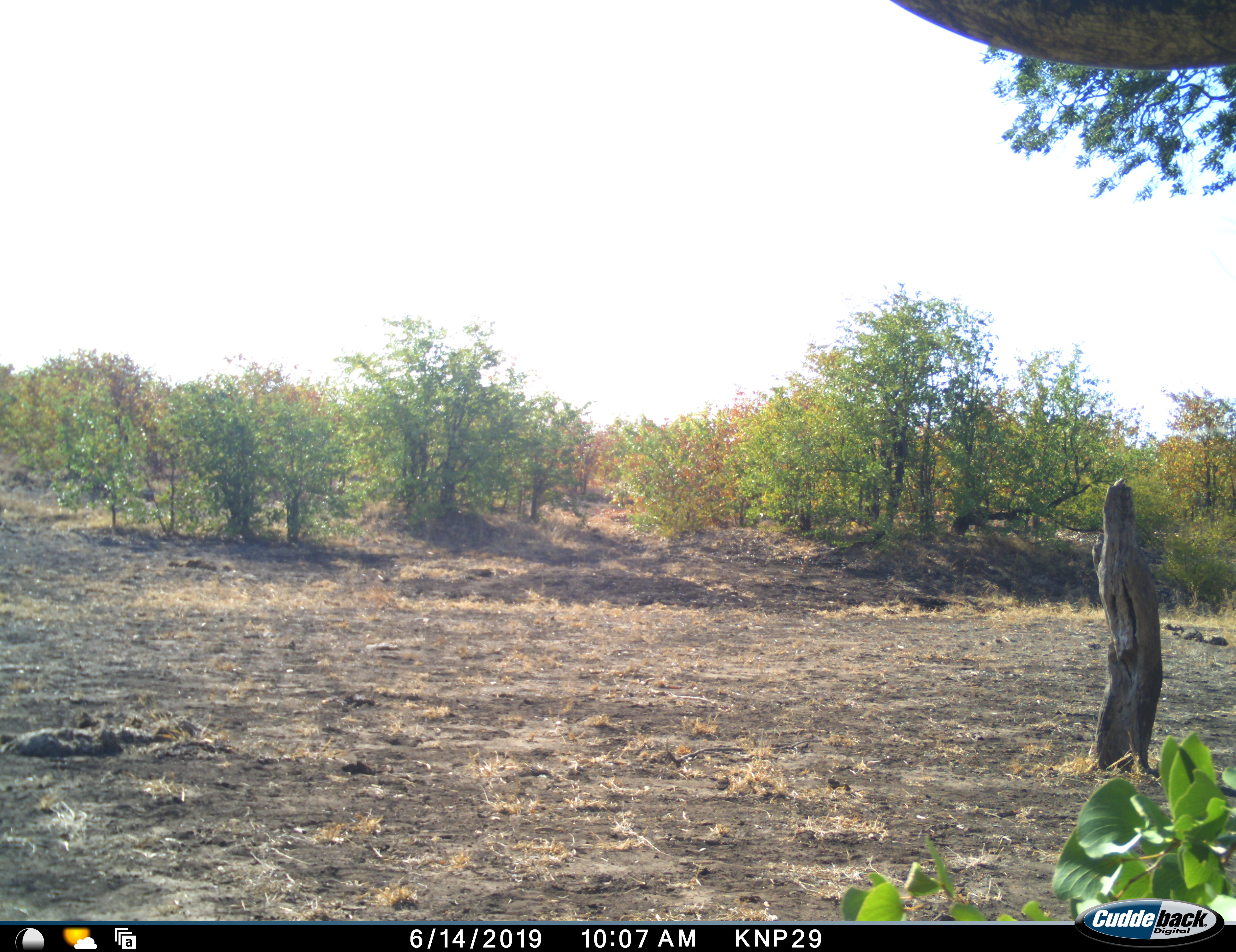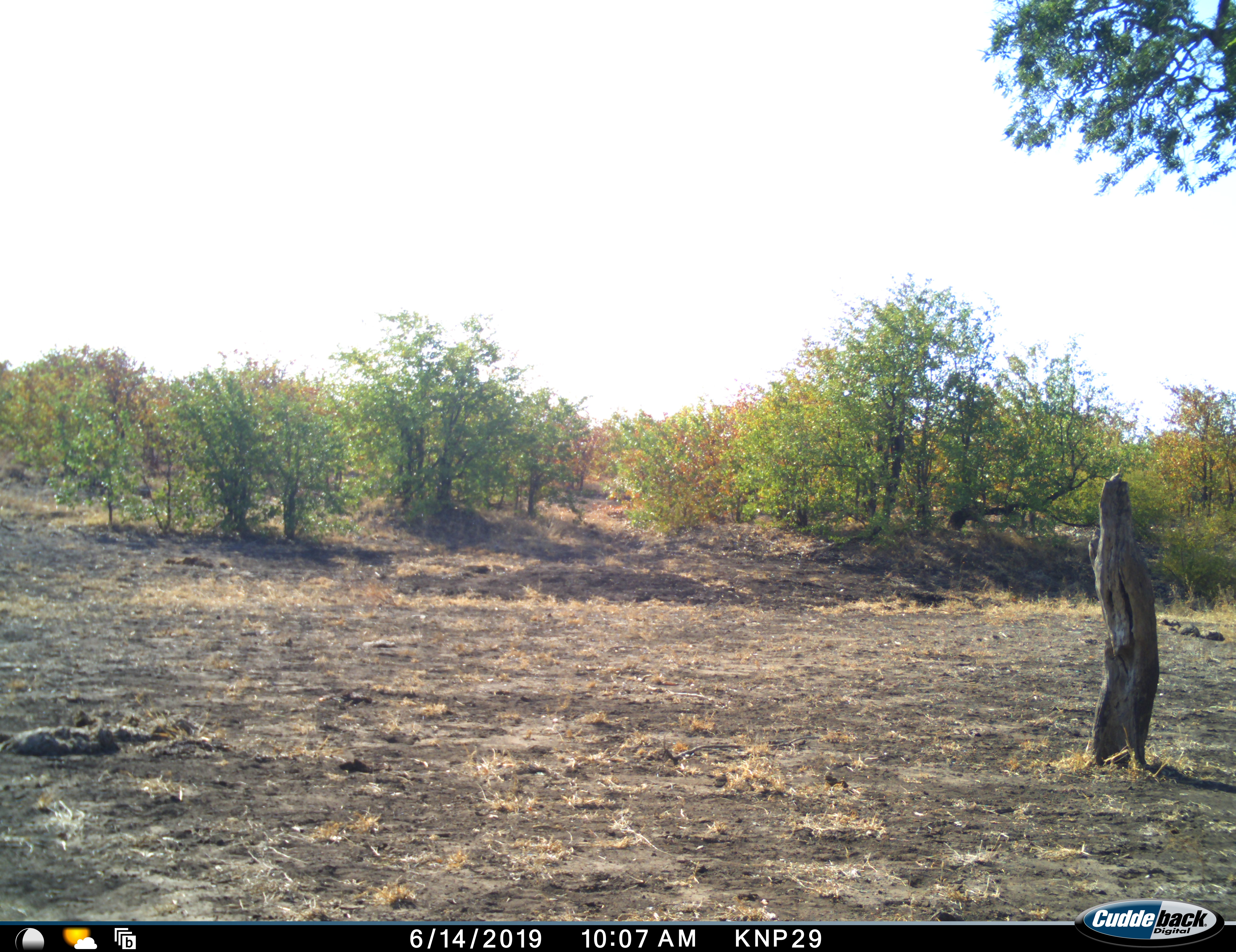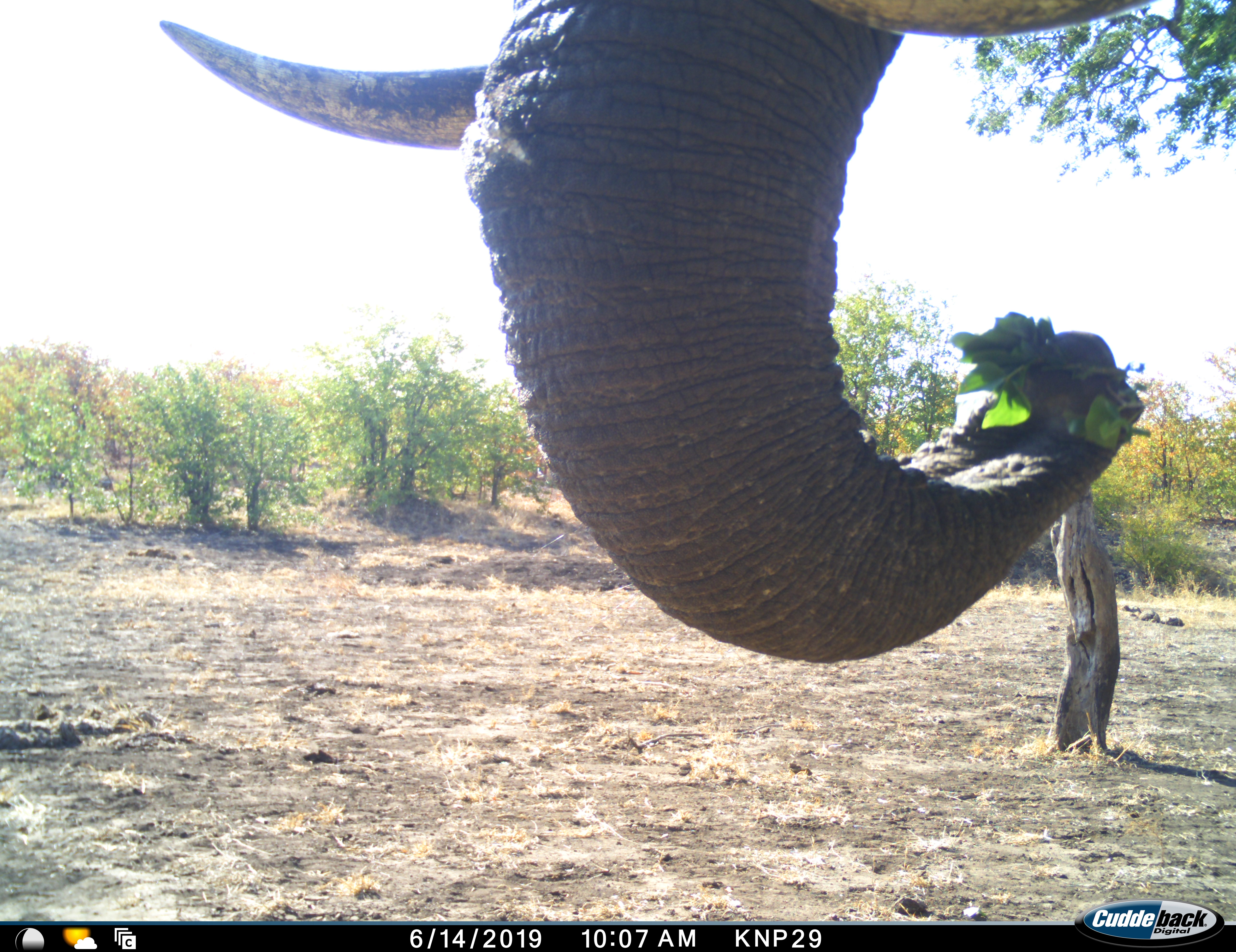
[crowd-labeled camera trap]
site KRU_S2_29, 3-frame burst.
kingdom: Animalia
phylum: Chordata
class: Mammalia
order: Proboscidea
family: Elephantidae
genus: Loxodonta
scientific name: Loxodonta africana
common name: african bush elephant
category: elephant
Elephant (african bush elephant) (Loxodonta africana), count 1. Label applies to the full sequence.